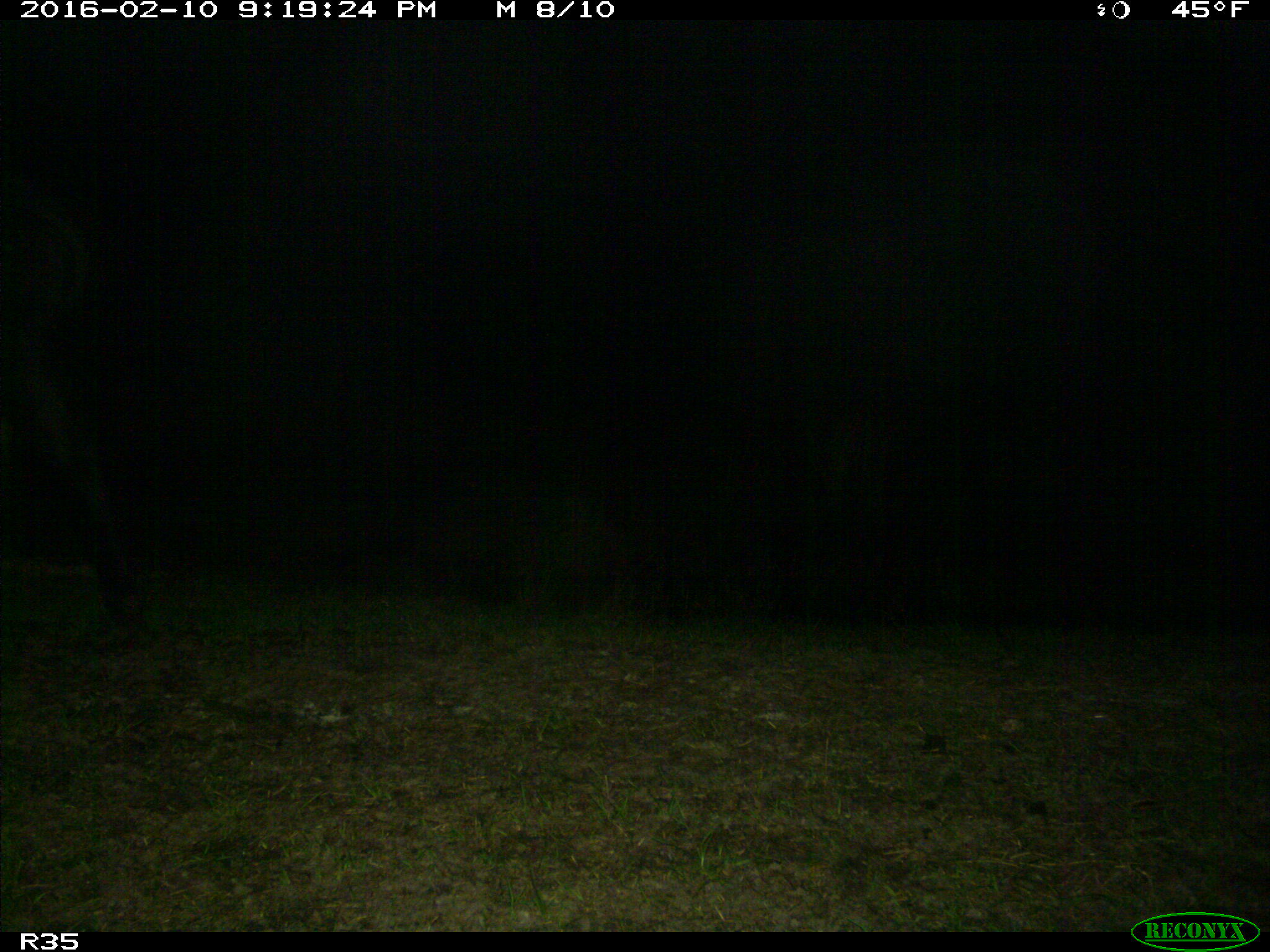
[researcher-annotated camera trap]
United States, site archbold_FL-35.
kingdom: Animalia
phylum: Chordata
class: Mammalia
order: Artiodactyla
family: Bovidae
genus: Bos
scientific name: Bos taurus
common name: domestic cow